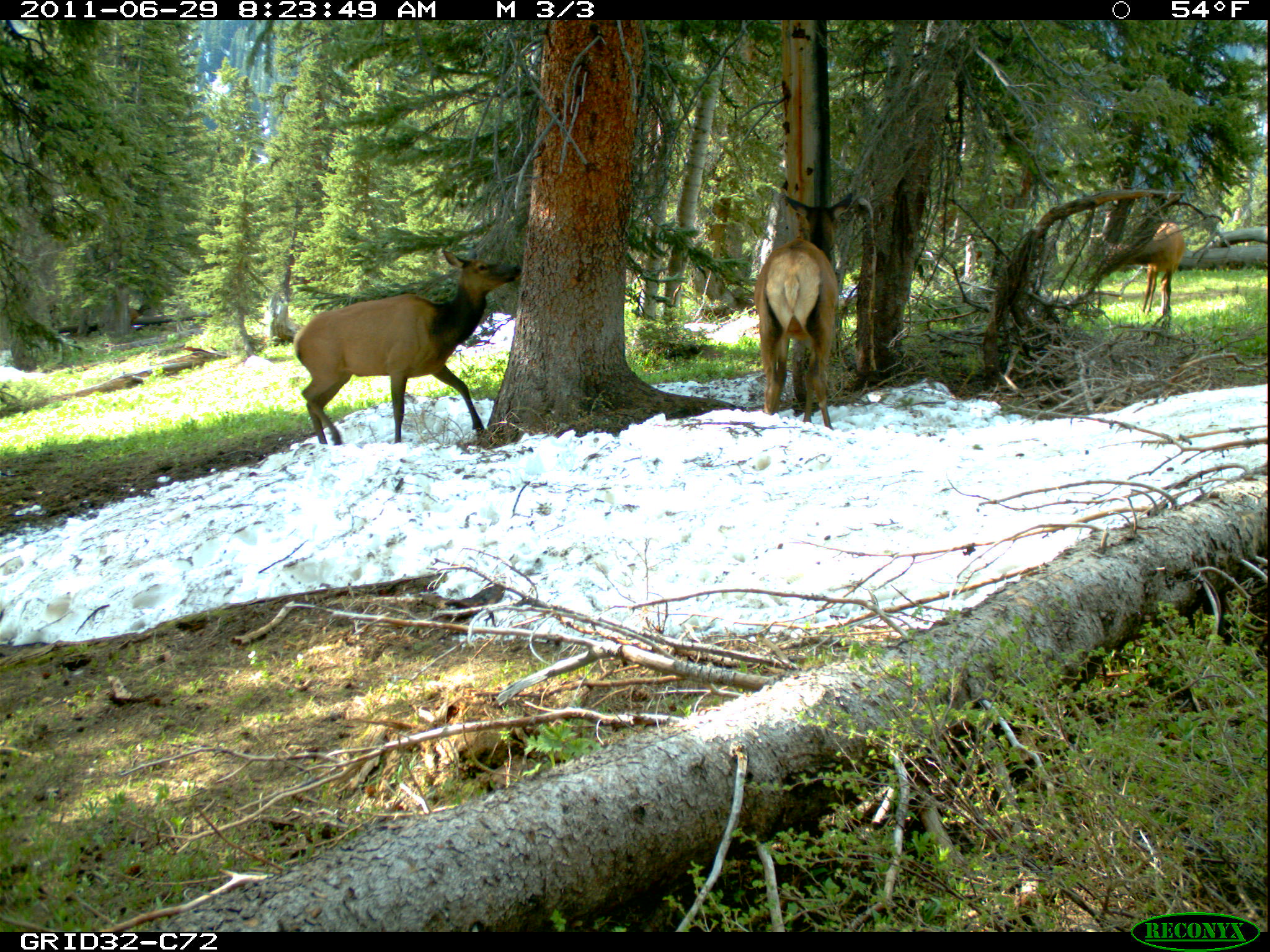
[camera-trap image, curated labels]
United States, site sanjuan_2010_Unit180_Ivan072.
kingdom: Animalia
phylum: Chordata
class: Mammalia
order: Artiodactyla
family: Cervidae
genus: Cervus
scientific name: Cervus elaphus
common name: red deer